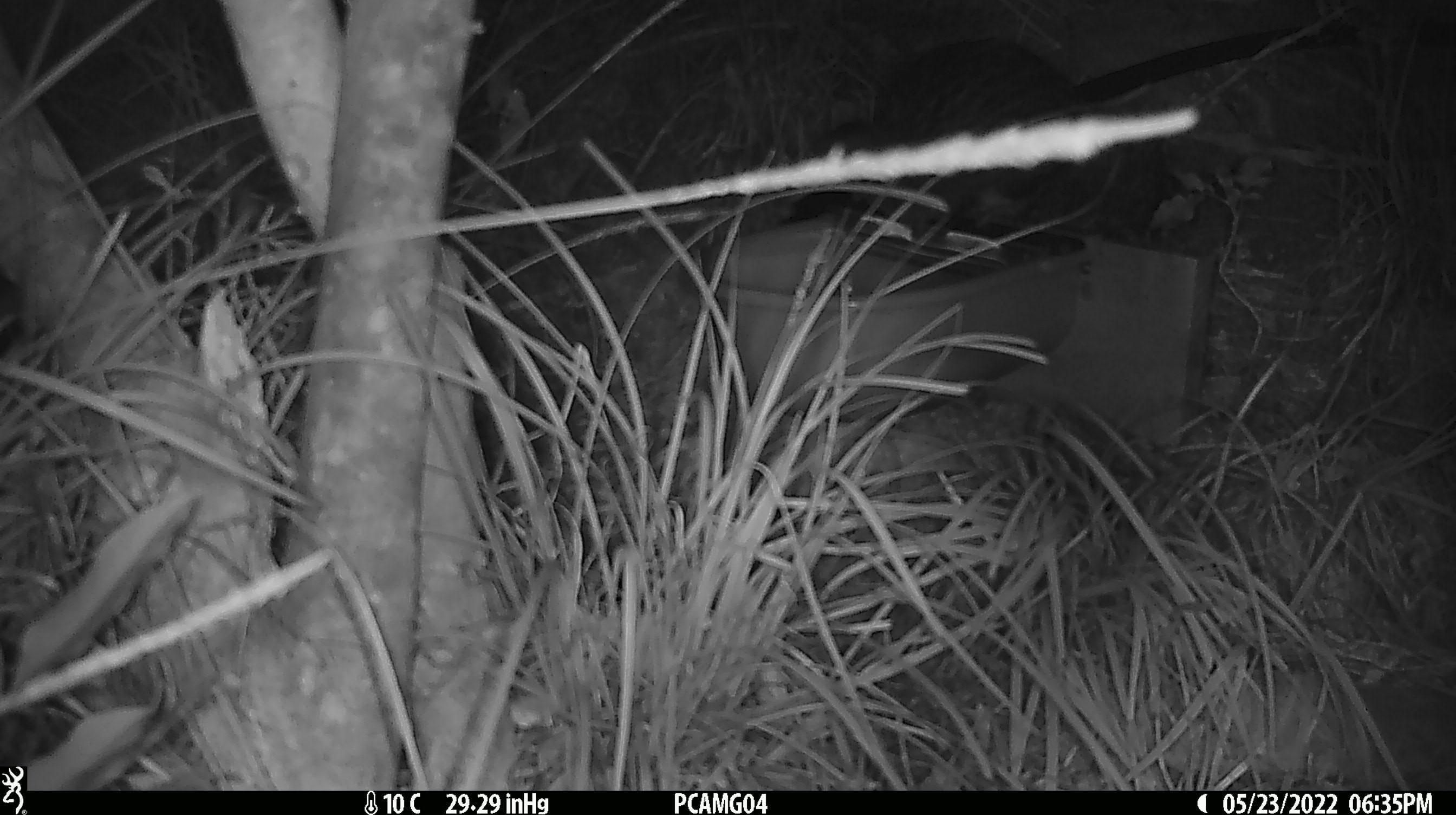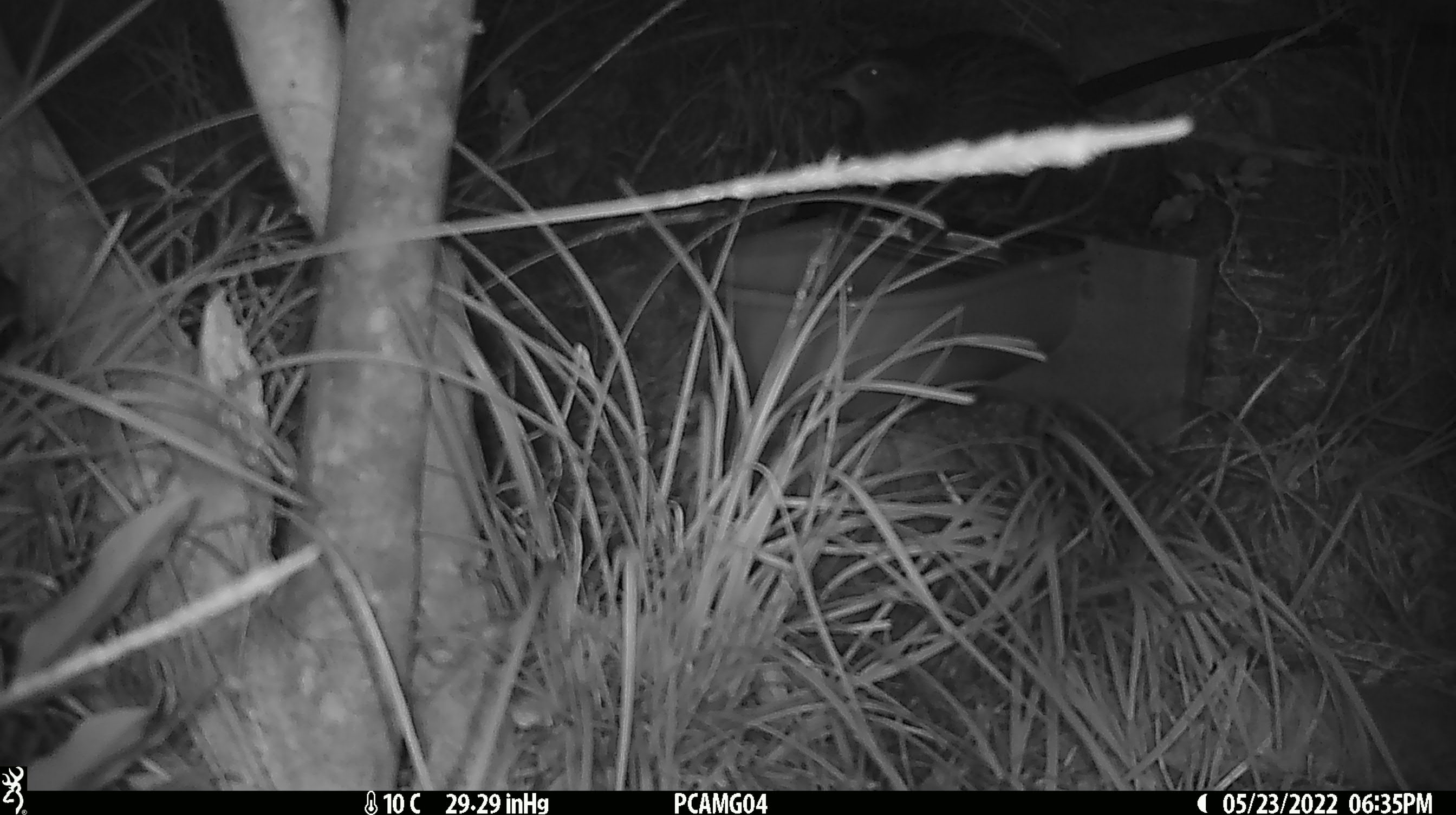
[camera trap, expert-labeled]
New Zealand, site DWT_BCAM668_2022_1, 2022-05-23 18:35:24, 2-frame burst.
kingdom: Animalia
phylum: Chordata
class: Aves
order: Gruiformes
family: Rallidae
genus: Gallirallus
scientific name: Gallirallus australis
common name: weka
Weka (Gallirallus australis).